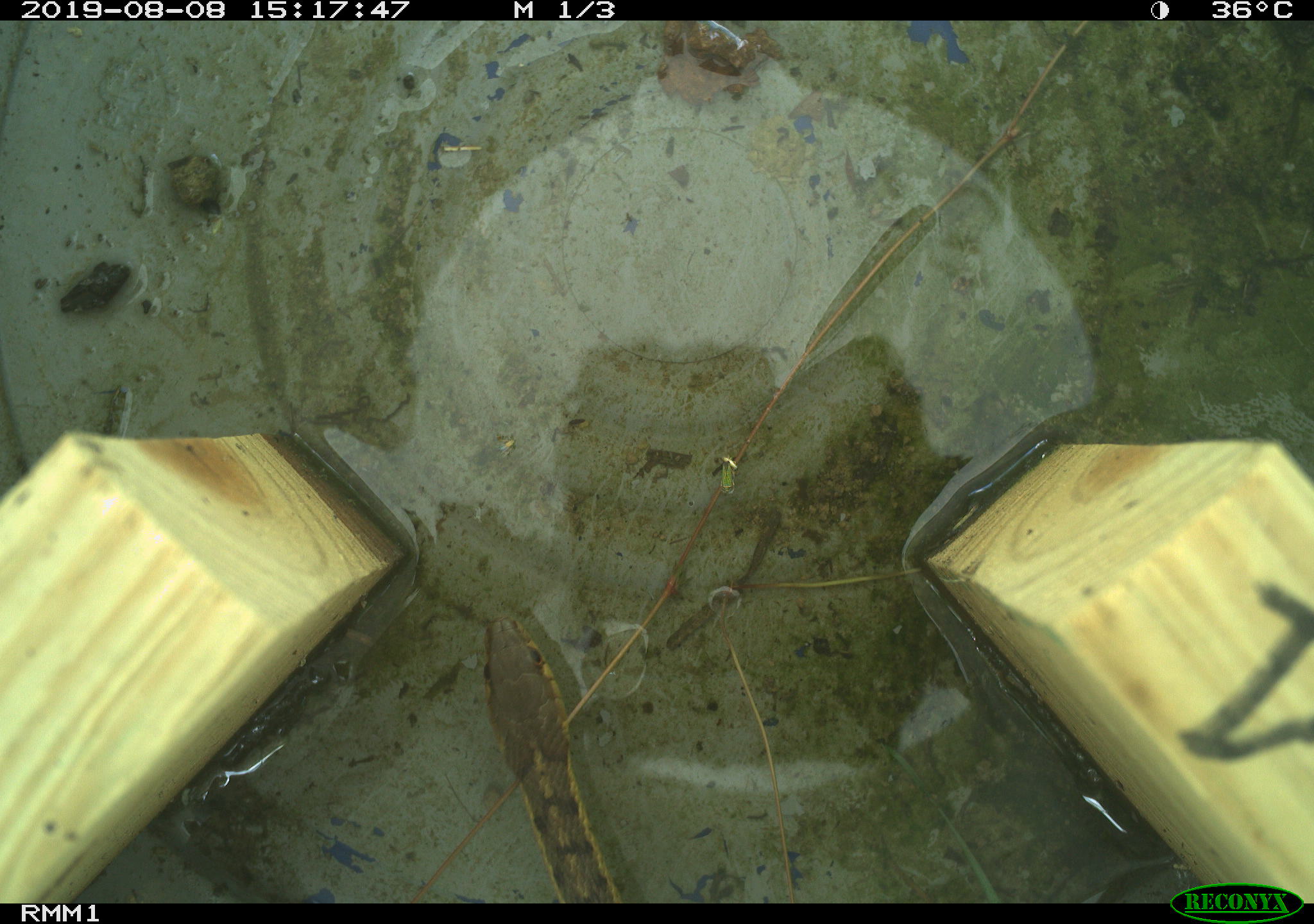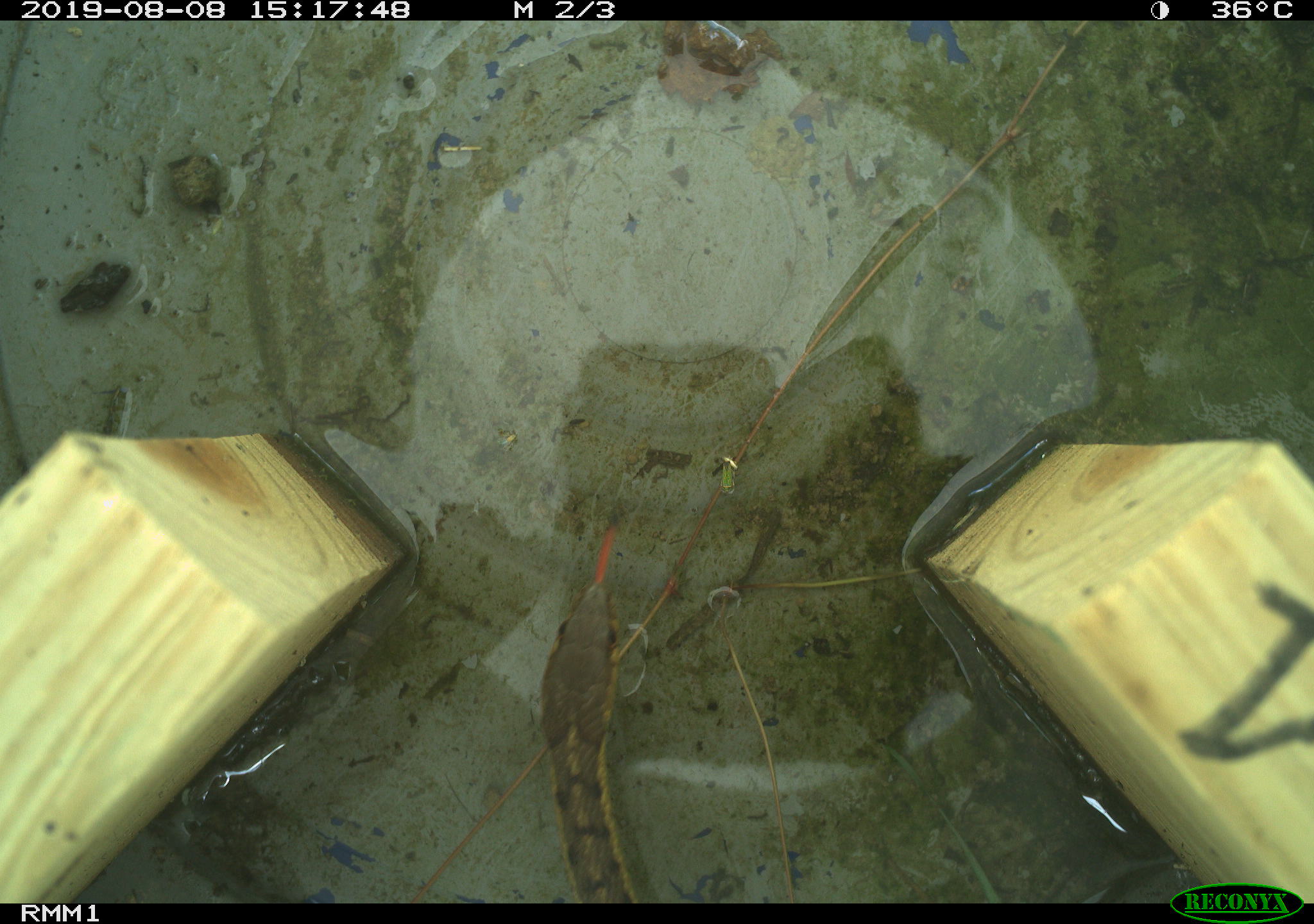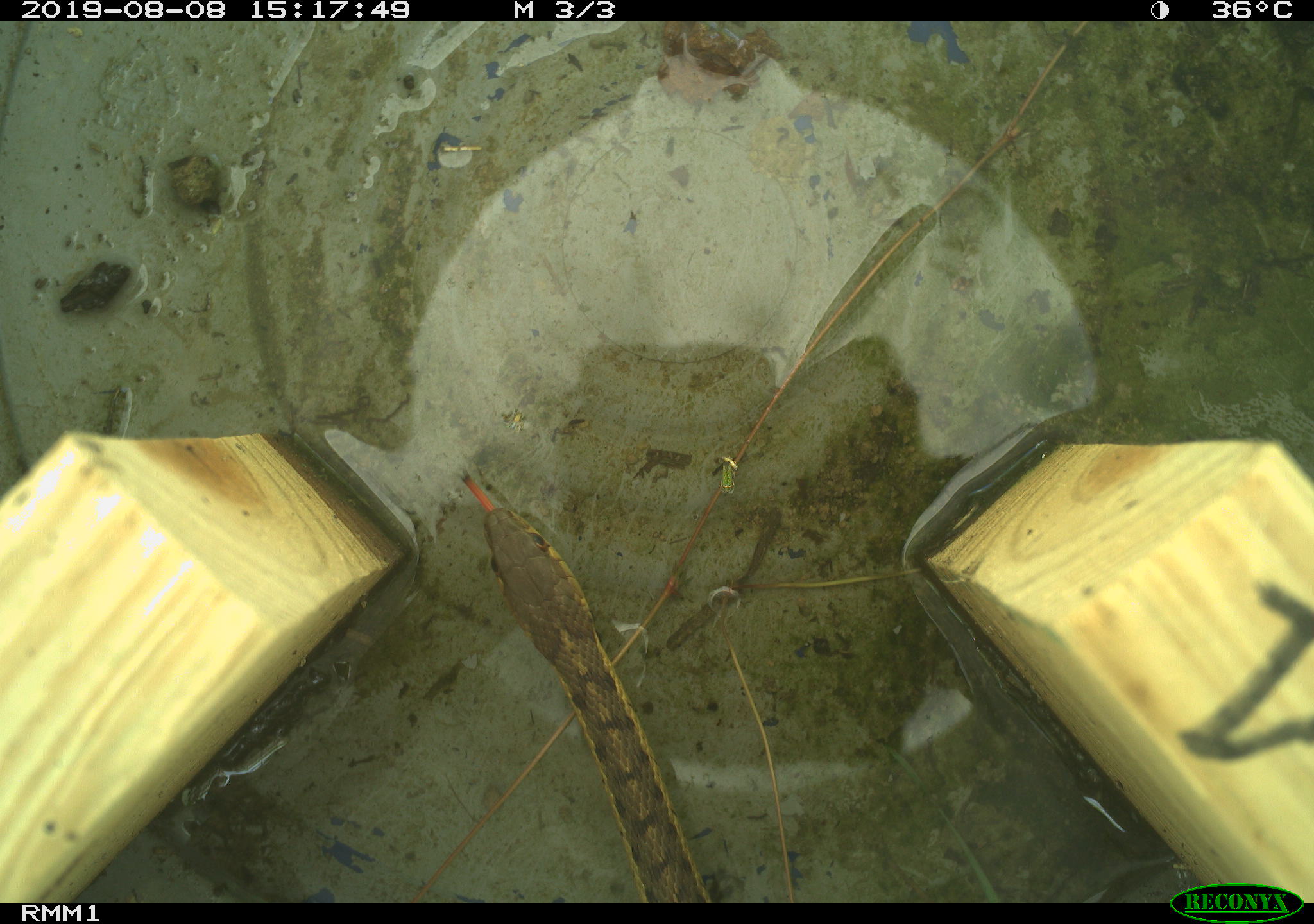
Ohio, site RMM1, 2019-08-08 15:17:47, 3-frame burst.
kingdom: Animalia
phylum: Chordata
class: Reptilia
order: Squamata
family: Colubridae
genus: Thamnophis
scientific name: Thamnophis sirtalis sirtalis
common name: eastern gartersnake